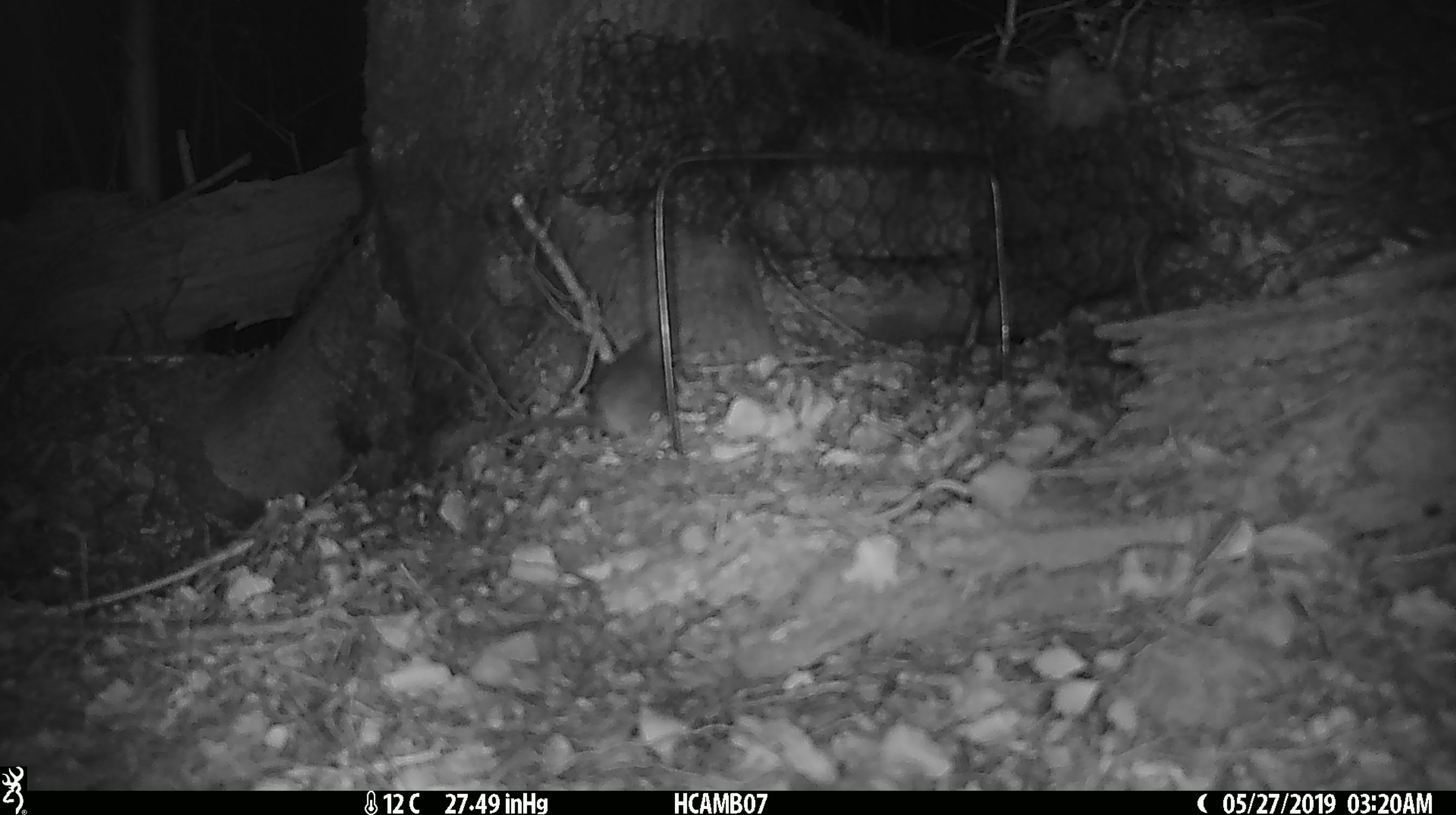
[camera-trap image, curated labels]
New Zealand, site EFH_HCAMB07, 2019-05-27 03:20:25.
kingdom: Animalia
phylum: Chordata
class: Mammalia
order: Rodentia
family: Muridae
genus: Mus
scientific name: Mus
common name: mouse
Mouse (Mus).